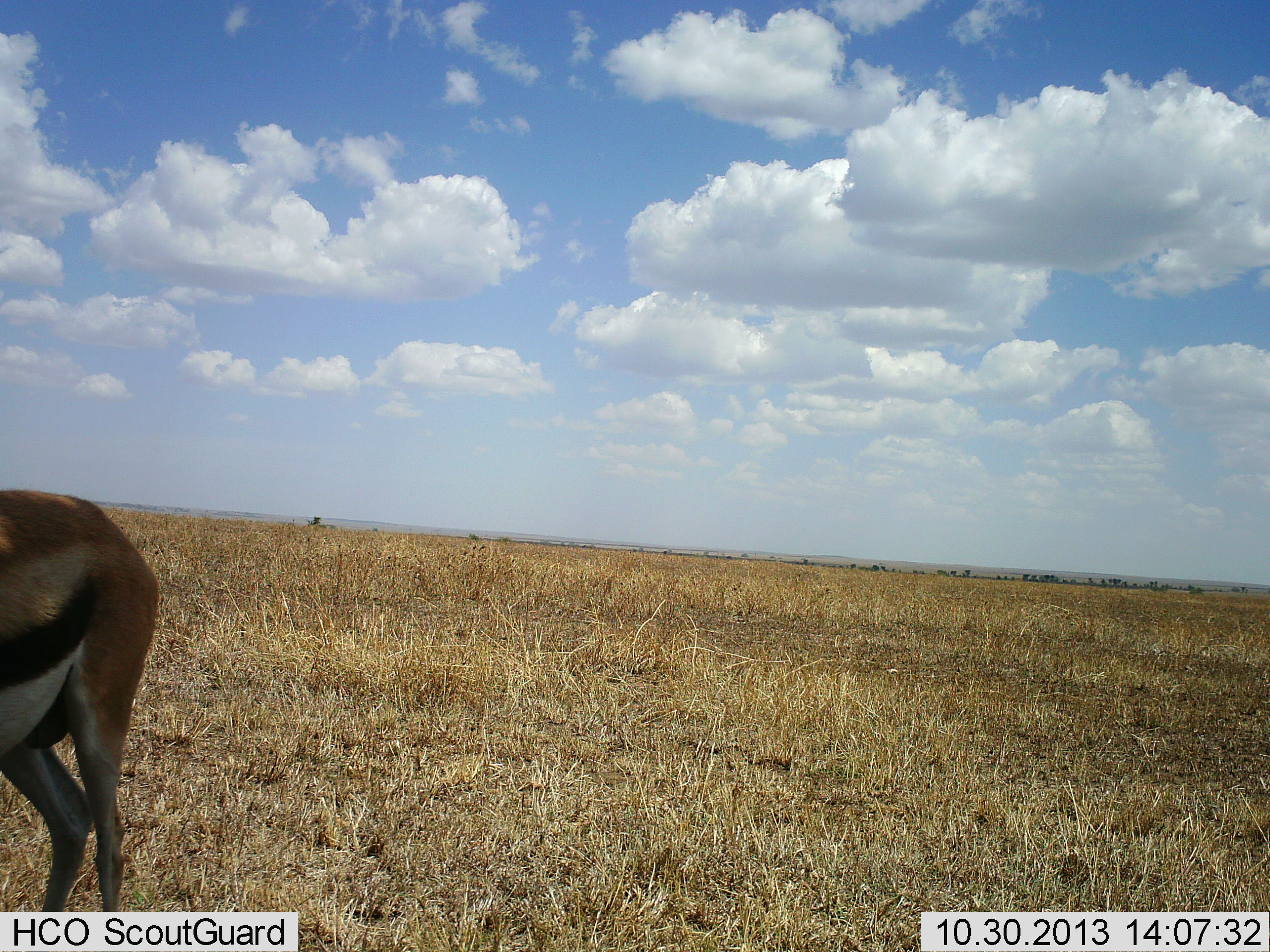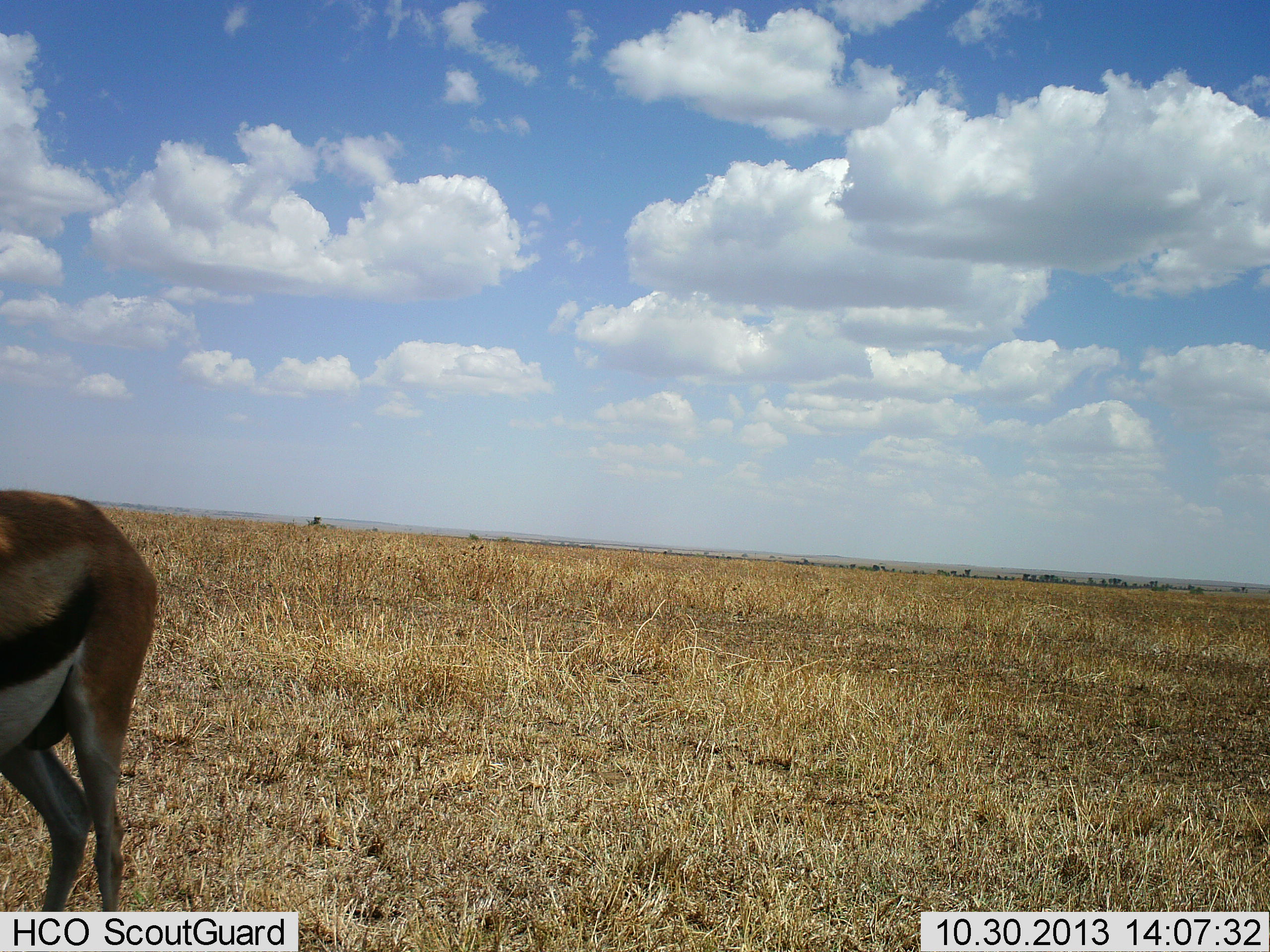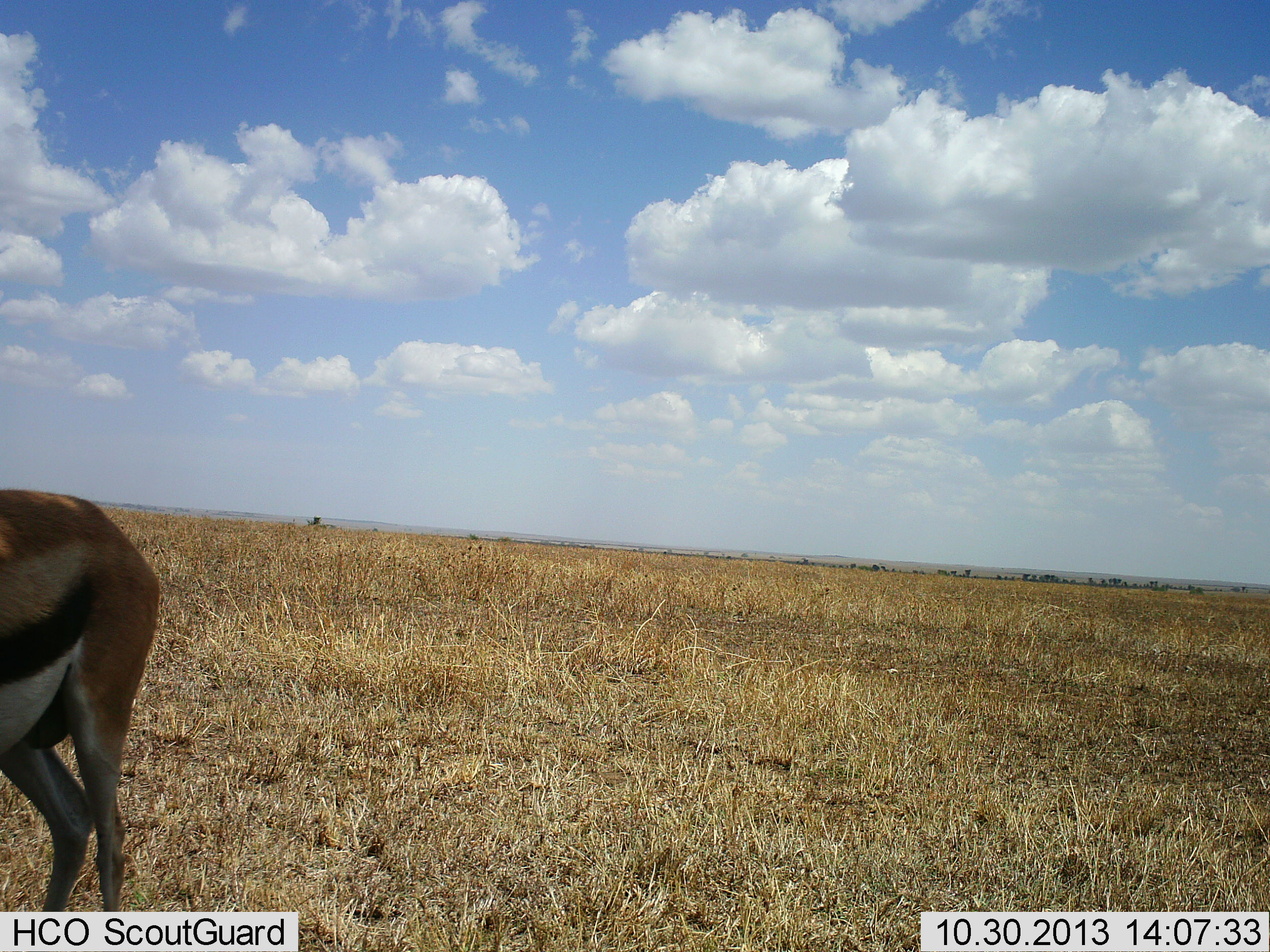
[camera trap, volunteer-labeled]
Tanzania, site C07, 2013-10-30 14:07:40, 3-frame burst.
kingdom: Animalia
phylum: Chordata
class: Mammalia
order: Artiodactyla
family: Bovidae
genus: Eudorcas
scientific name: Eudorcas thomsonii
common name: thomson's gazelle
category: gazellethomsons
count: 1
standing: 90%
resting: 0%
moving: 10%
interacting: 0%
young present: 0%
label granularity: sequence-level